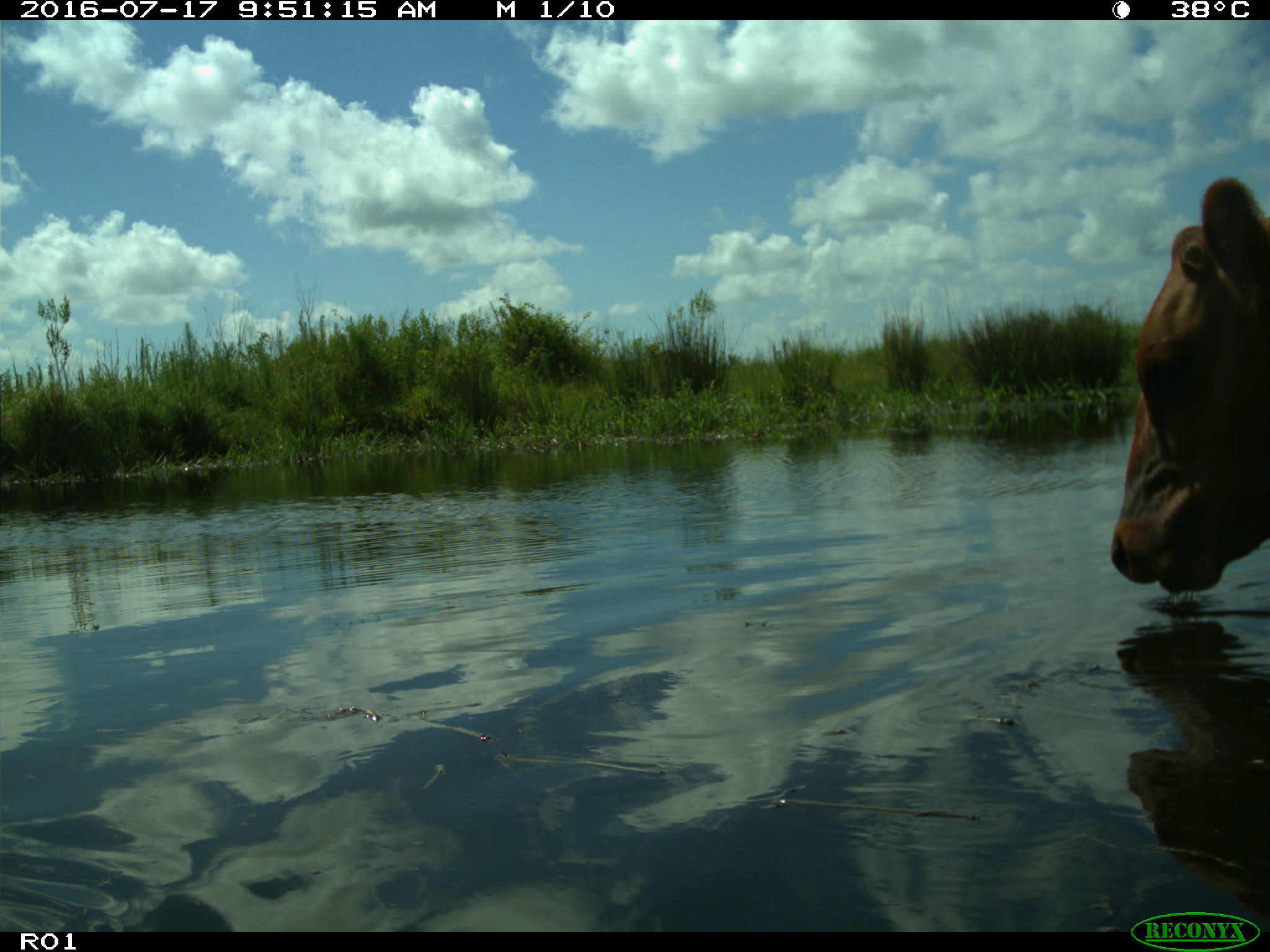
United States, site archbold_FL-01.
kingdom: Animalia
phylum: Chordata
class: Mammalia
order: Artiodactyla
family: Bovidae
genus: Bos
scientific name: Bos taurus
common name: domestic cow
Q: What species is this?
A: Bos taurus (domestic cow).